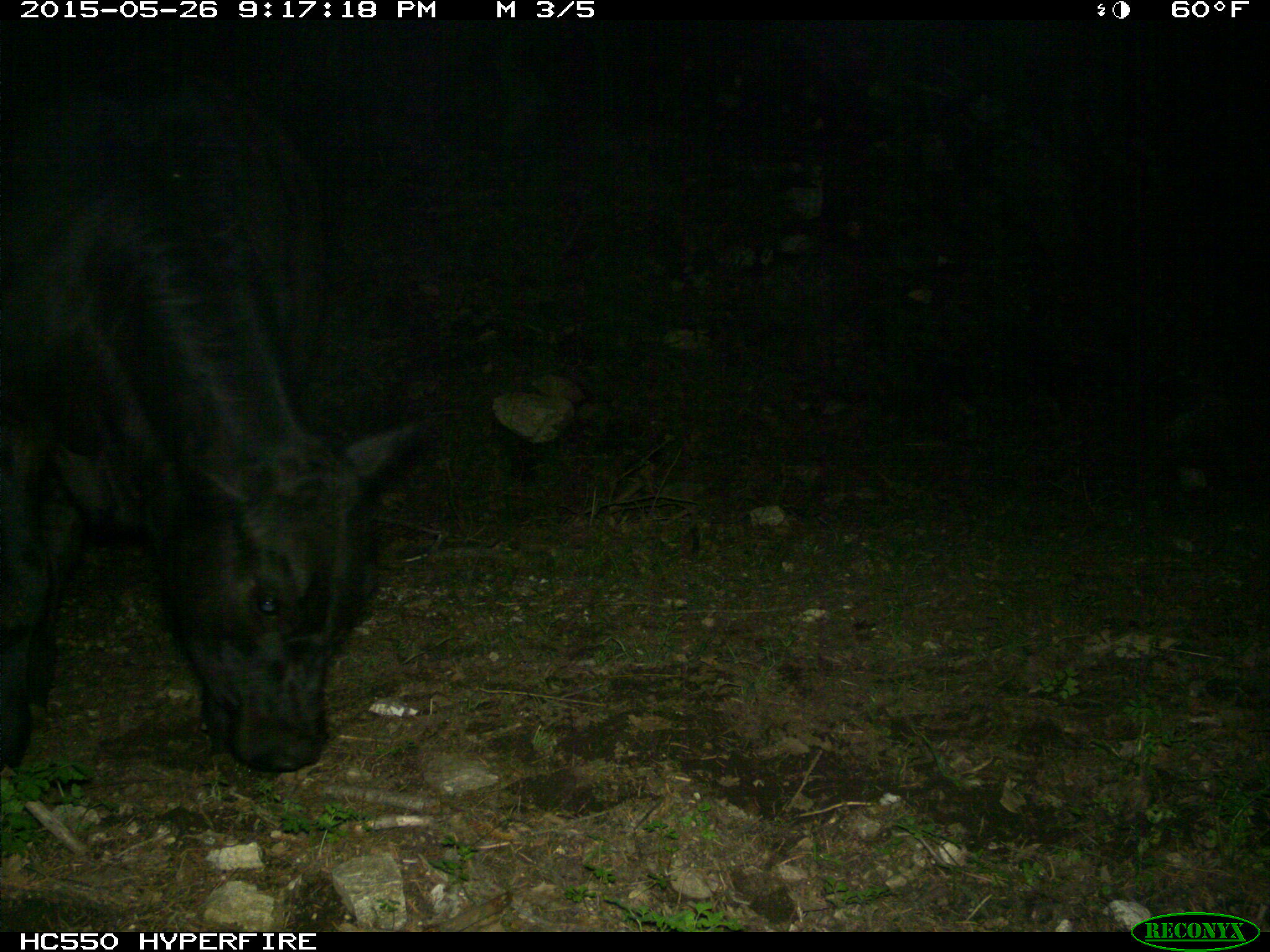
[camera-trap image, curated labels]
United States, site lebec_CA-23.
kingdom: Animalia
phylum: Chordata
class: Mammalia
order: Artiodactyla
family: Bovidae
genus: Bos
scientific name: Bos taurus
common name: domestic cow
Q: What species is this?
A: Bos taurus (domestic cow).